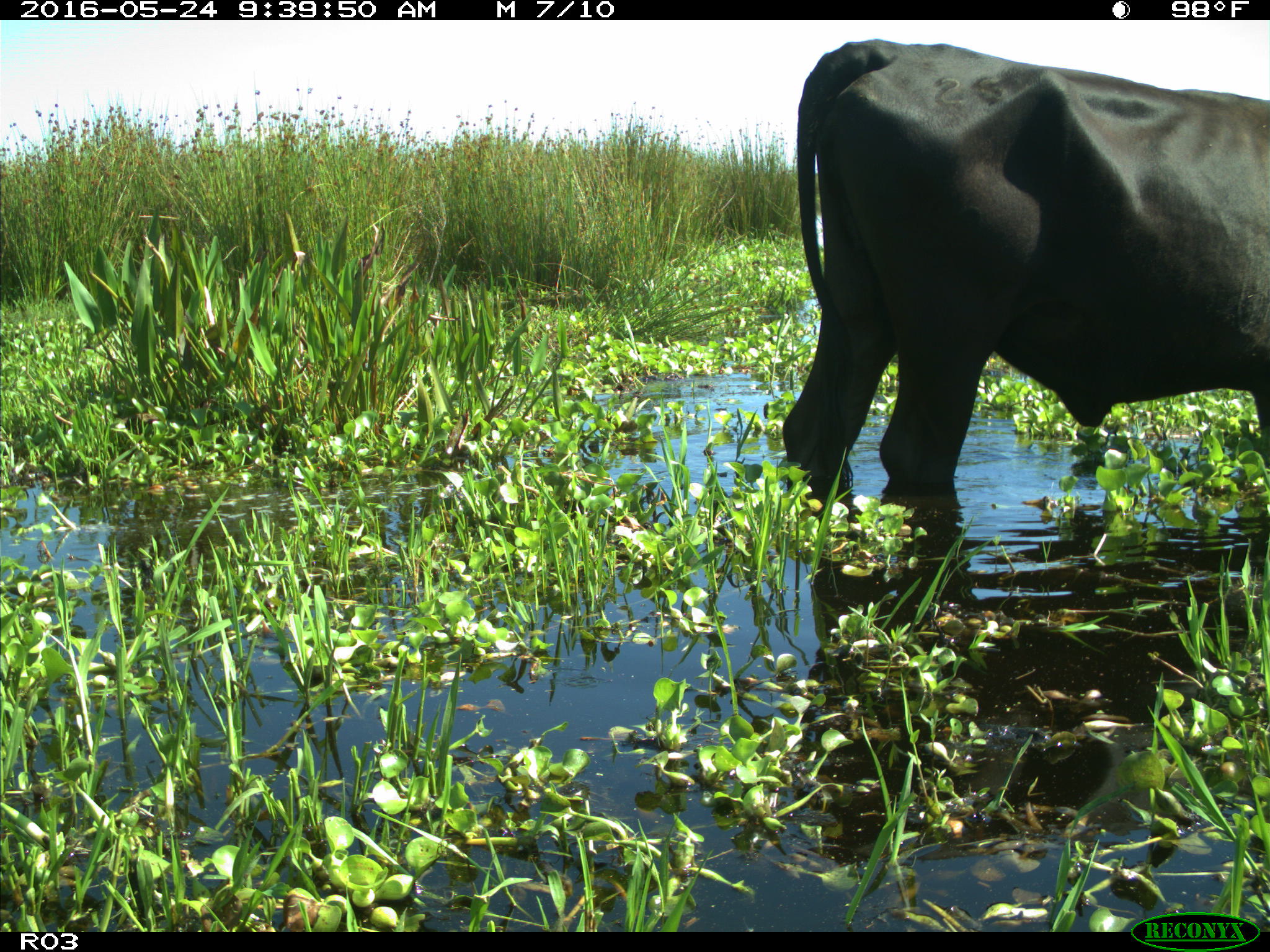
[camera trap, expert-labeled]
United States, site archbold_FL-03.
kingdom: Animalia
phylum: Chordata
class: Mammalia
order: Artiodactyla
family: Bovidae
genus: Bos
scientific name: Bos taurus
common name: domestic cow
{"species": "Bos taurus (domestic cow)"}